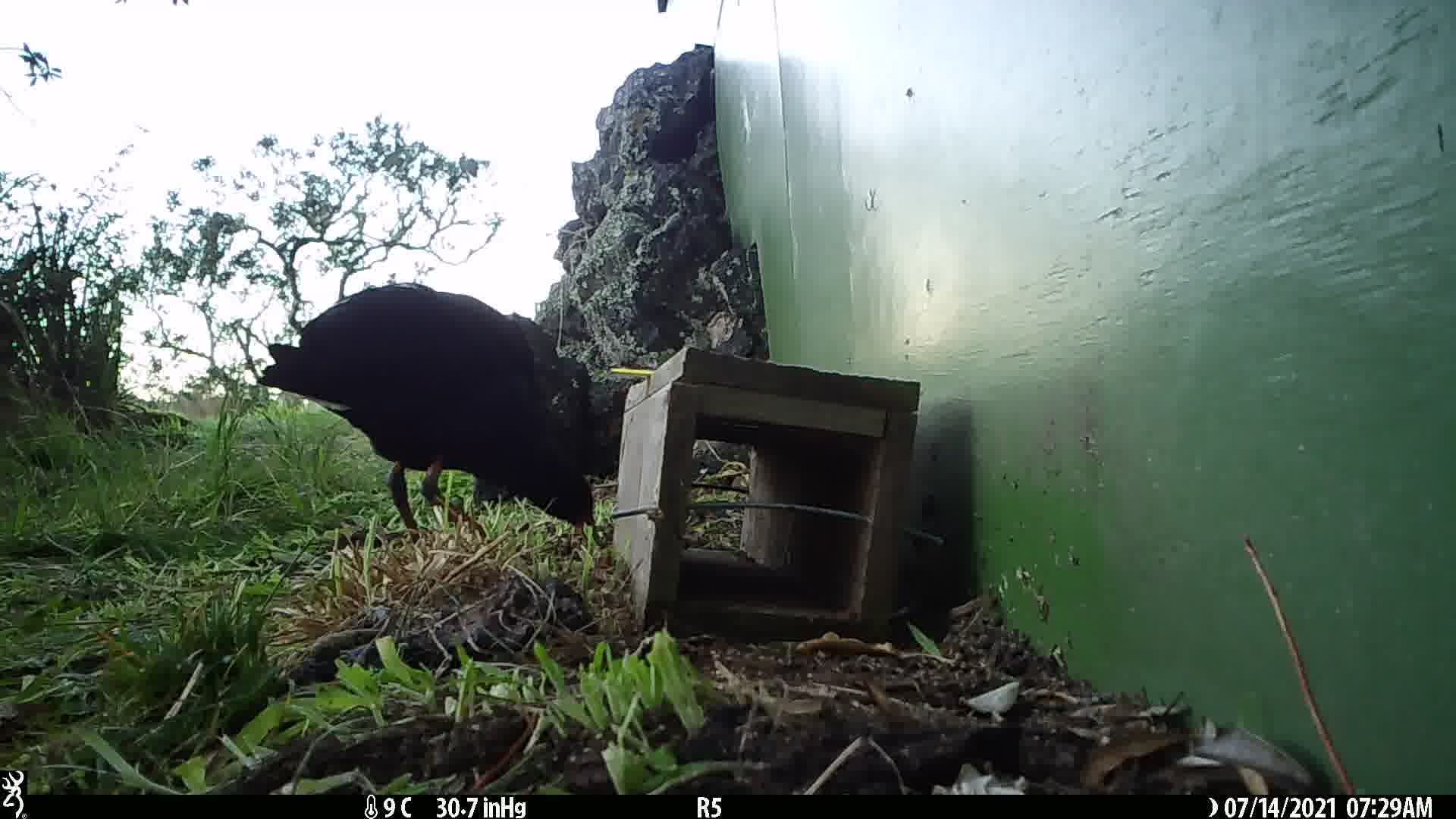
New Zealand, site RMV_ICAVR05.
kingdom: Animalia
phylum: Chordata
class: Aves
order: Gruiformes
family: Rallidae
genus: Porphyrio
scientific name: Porphyrio melanotus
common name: australasian swamphen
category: pukeko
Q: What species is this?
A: Pukeko (australasian swamphen) (Porphyrio melanotus).